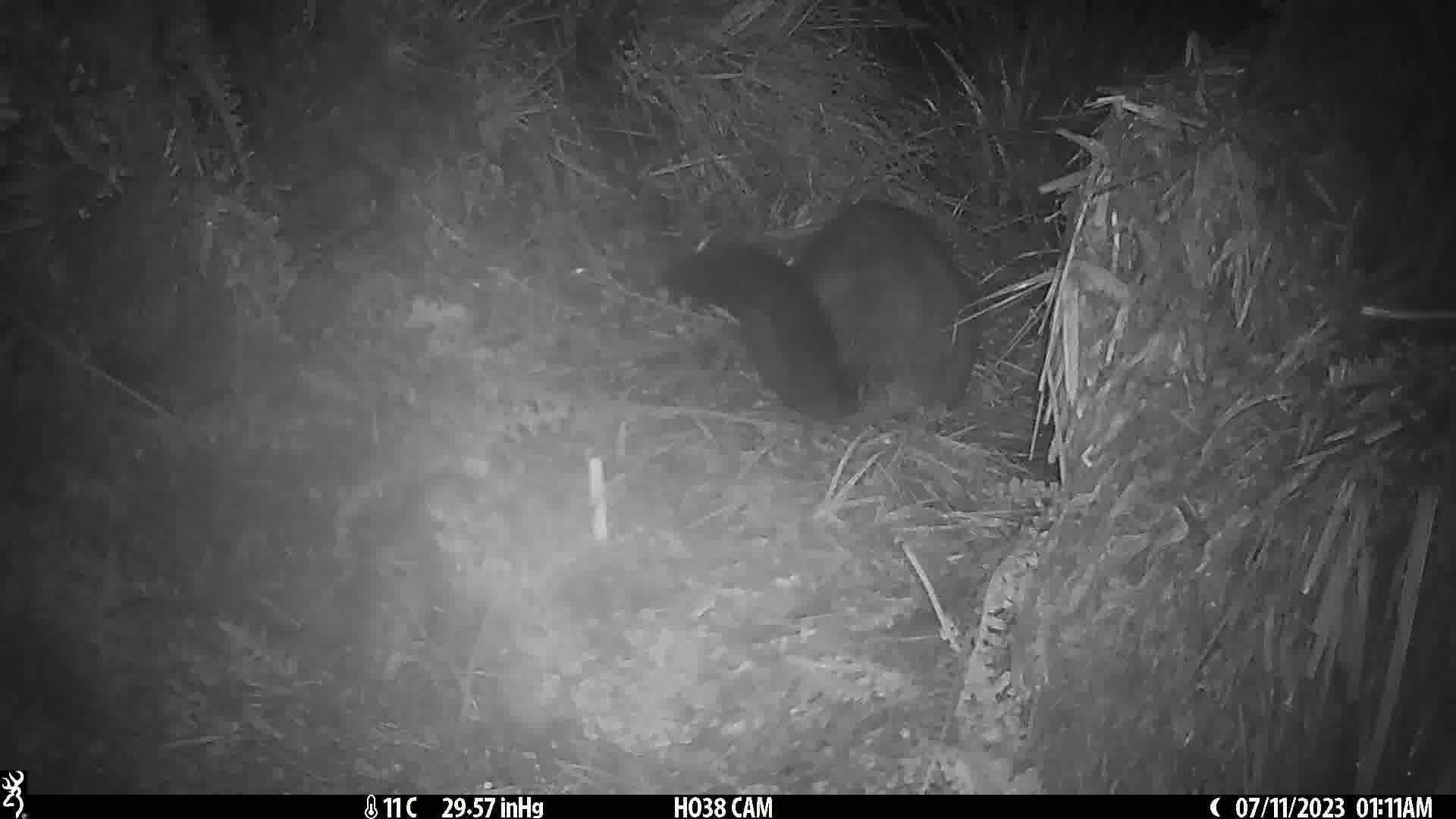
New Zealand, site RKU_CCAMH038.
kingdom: Animalia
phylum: Chordata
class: Mammalia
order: Diprotodontia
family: Phalangeridae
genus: Trichosurus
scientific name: Trichosurus vulpecula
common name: common brushtail possum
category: possum